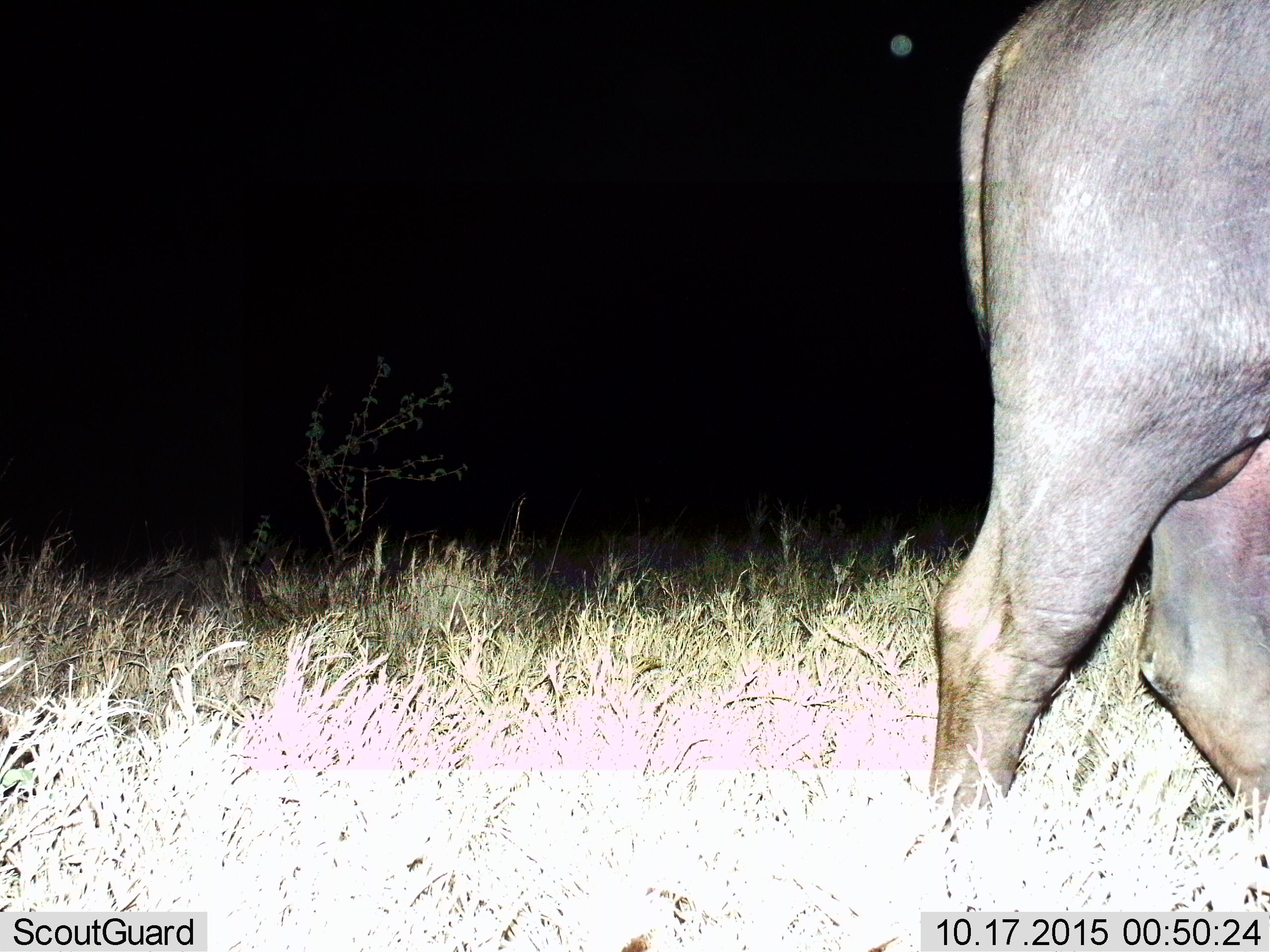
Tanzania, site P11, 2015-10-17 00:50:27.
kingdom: Animalia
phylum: Chordata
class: Mammalia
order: Artiodactyla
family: Bovidae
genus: Syncerus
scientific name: Syncerus caffer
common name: cape buffalo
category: buffalo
Buffalo (cape buffalo) (Syncerus caffer), count 1. Behavior (volunteer vote fractions): standing 17%, resting 0%, moving 83%, interacting 0%. Young present (vote fraction): 0%. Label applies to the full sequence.